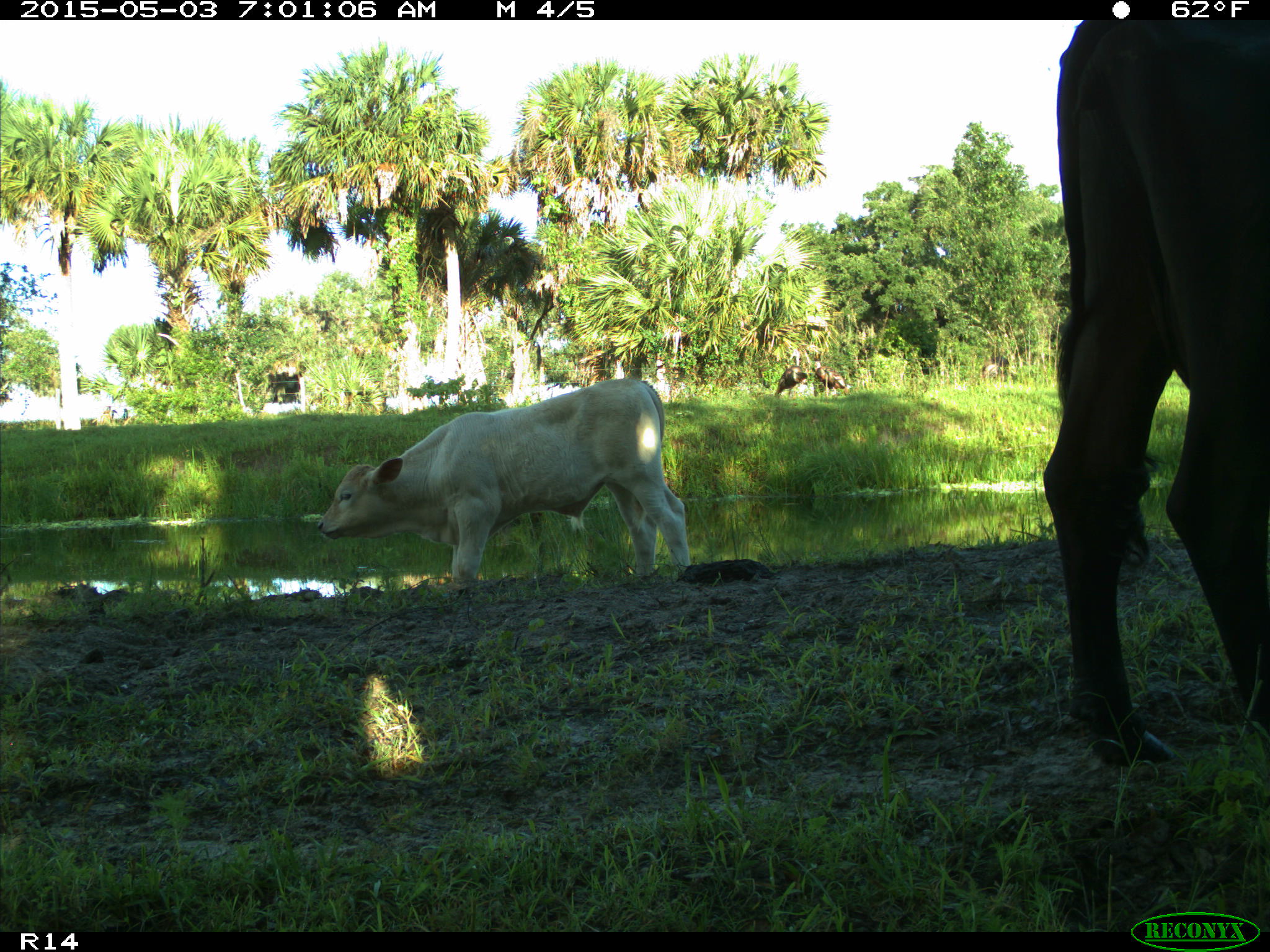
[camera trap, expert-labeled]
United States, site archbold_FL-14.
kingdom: Animalia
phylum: Chordata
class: Mammalia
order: Artiodactyla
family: Bovidae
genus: Bos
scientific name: Bos taurus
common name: domestic cow